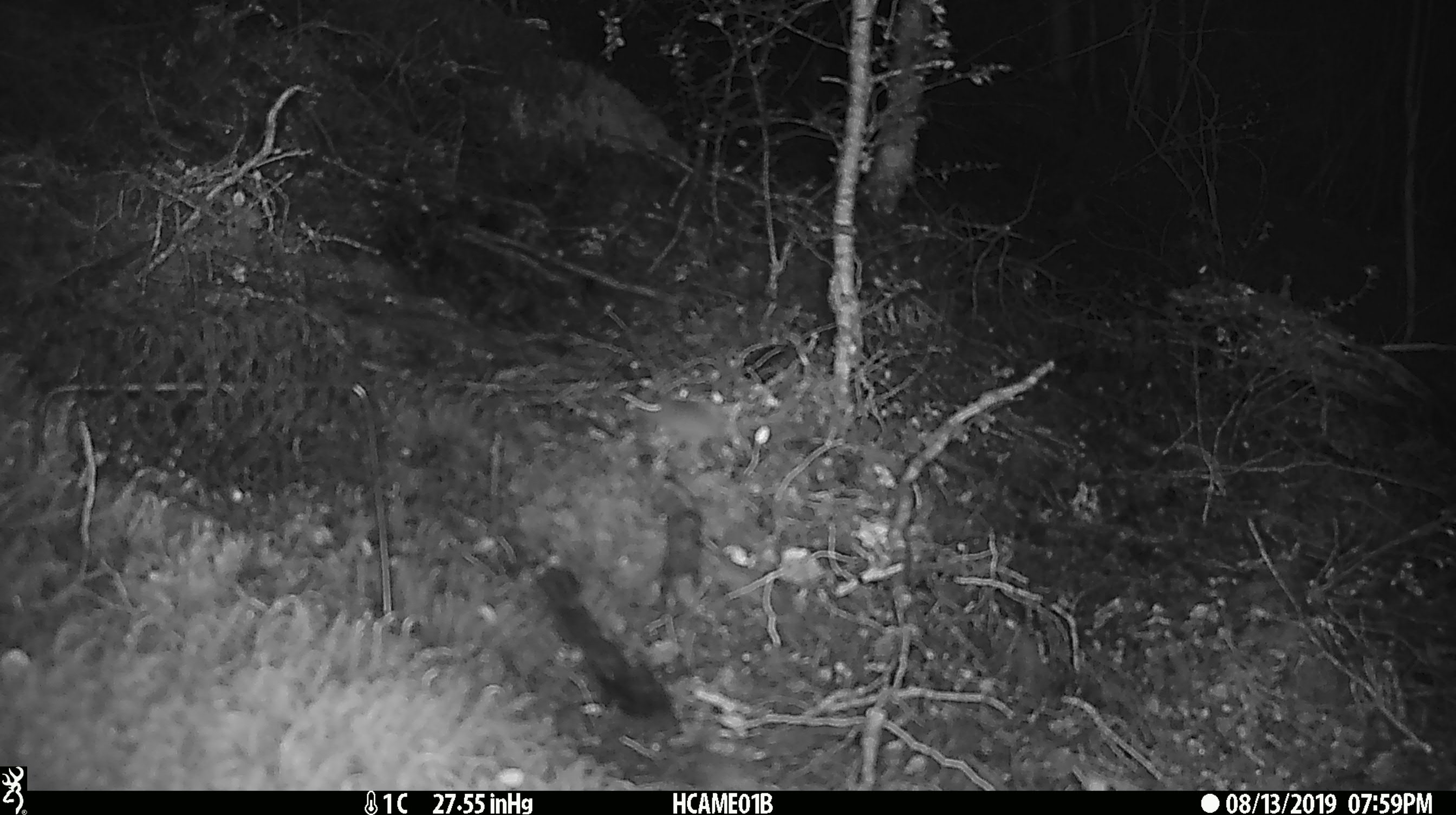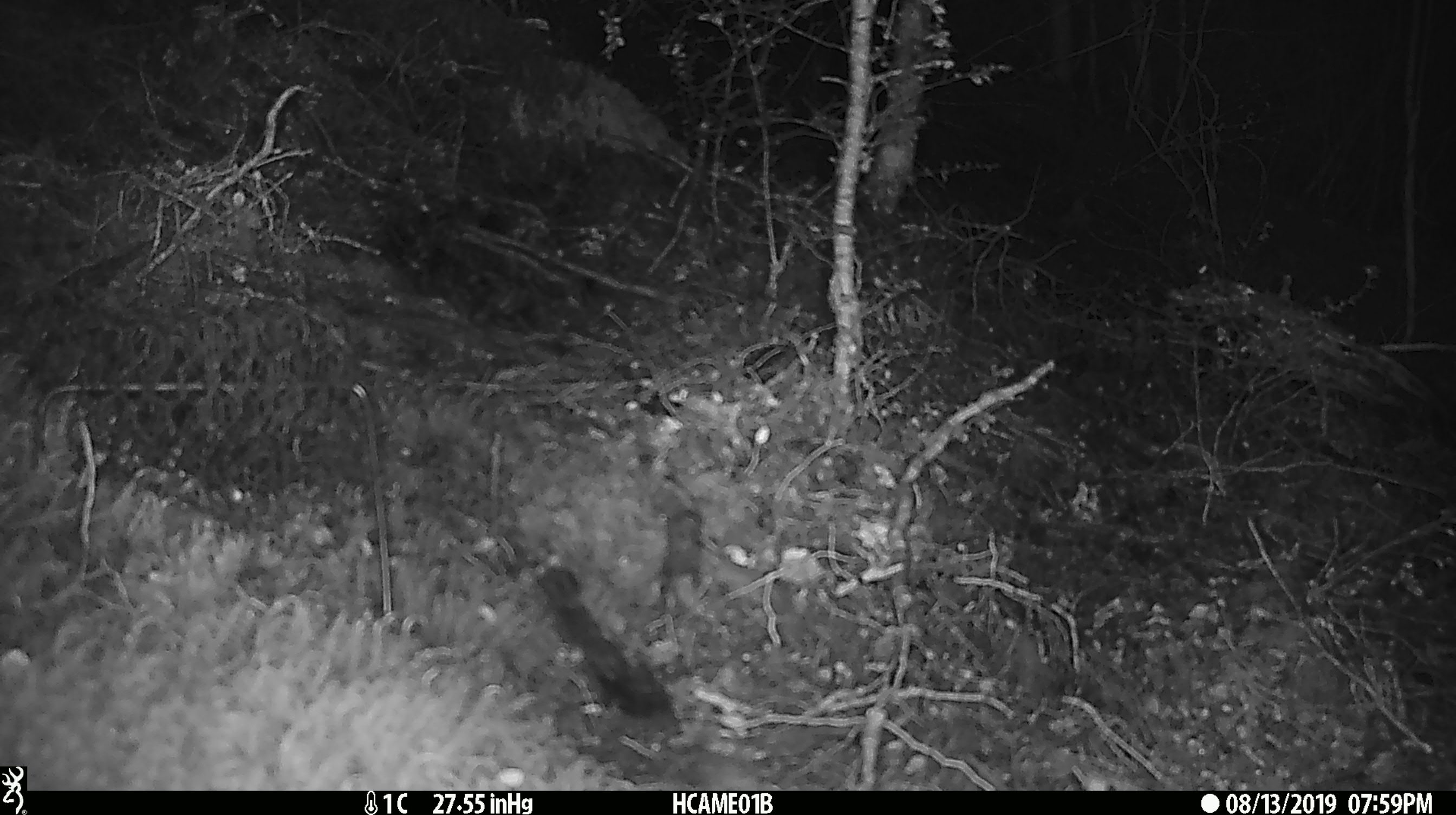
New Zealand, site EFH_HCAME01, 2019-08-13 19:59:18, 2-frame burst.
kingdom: Animalia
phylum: Chordata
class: Mammalia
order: Rodentia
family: Muridae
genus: Mus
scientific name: Mus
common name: mouse